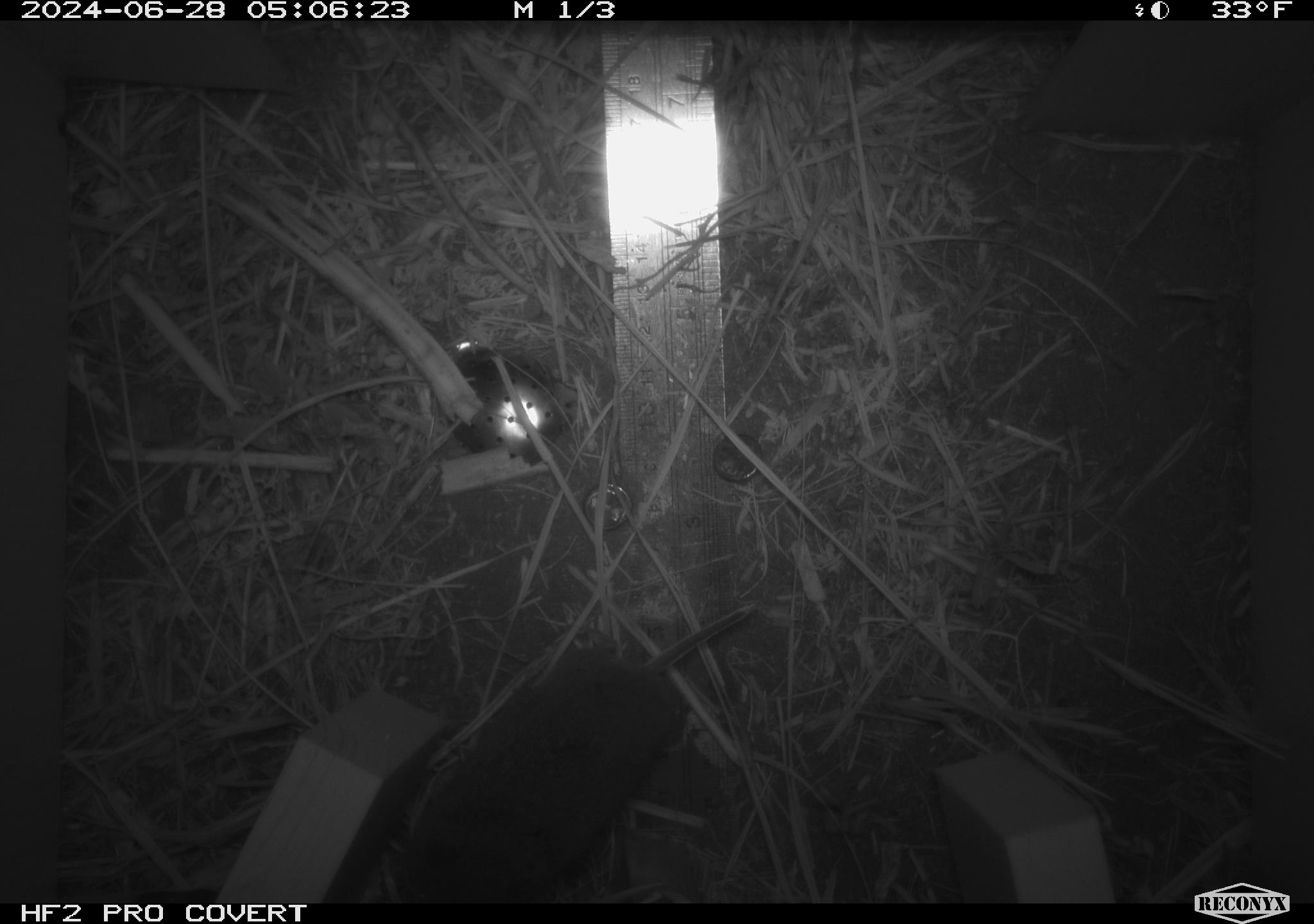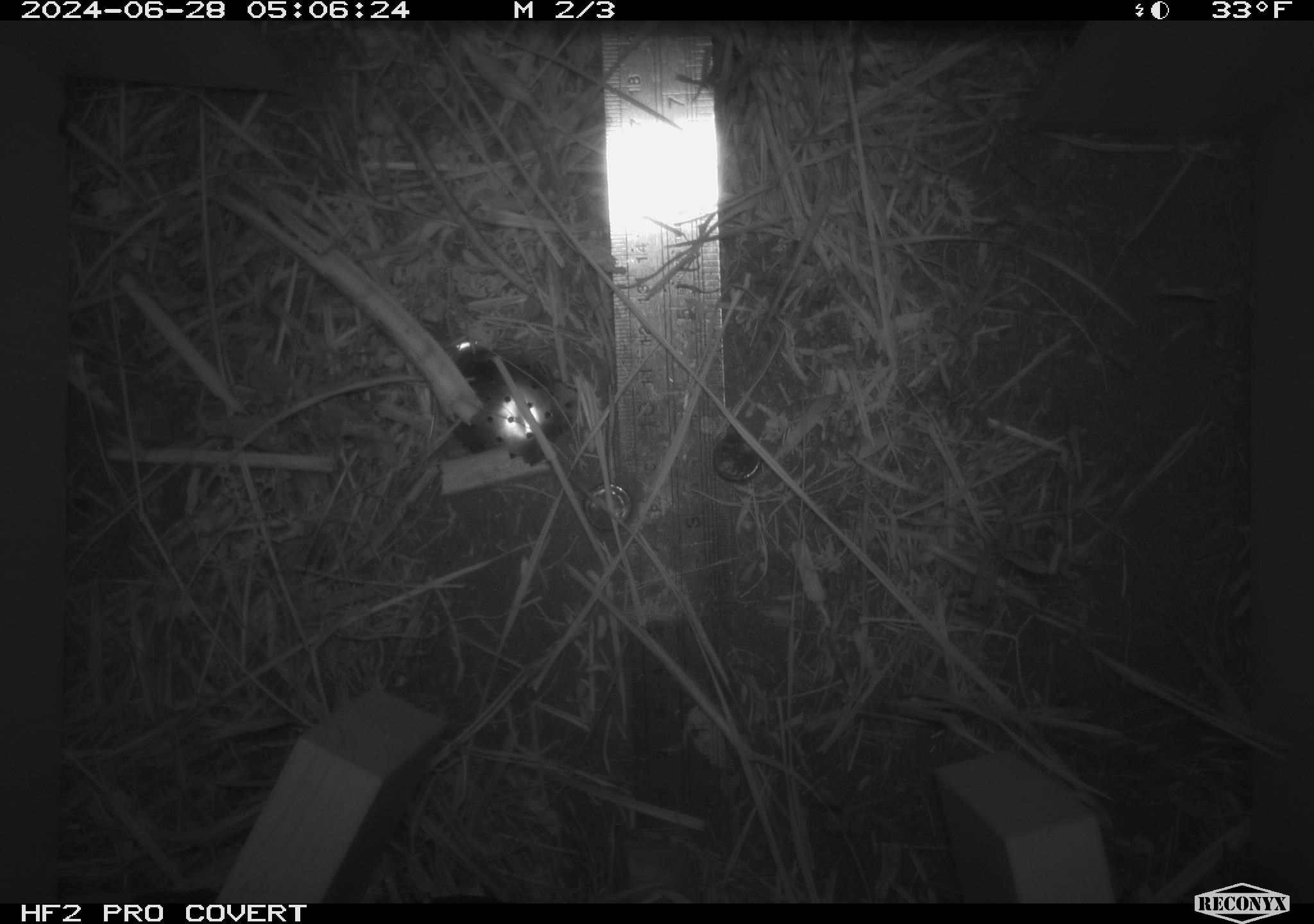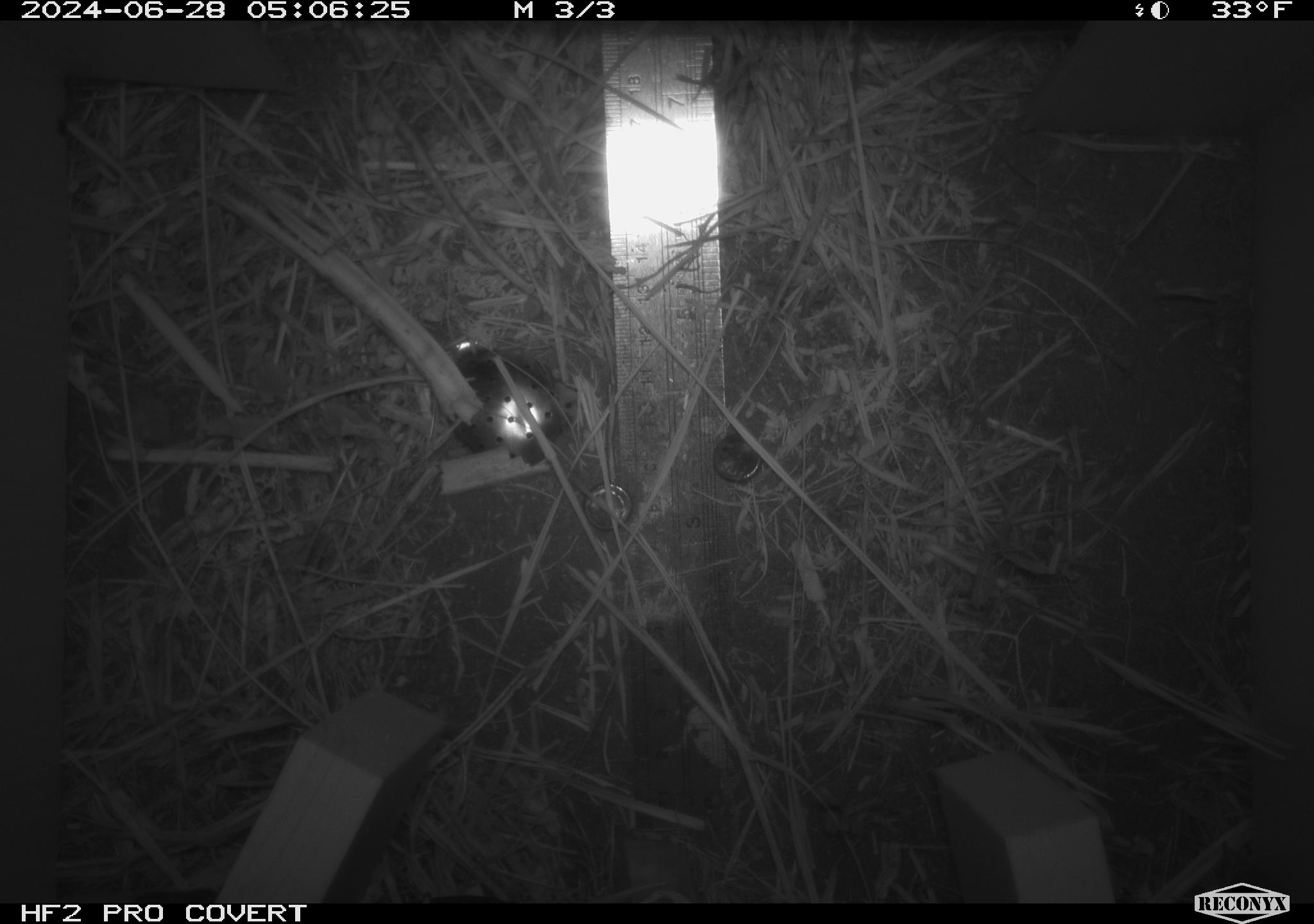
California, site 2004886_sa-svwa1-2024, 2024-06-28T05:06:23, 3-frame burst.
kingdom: Animalia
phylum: Chordata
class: Mammalia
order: Rodentia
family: Cricetidae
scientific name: Arvicolinae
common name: voles, lemmings, and muskrats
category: arvicolinae subfamily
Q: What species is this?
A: Arvicolinae subfamily (voles, lemmings, and muskrats) (Arvicolinae).